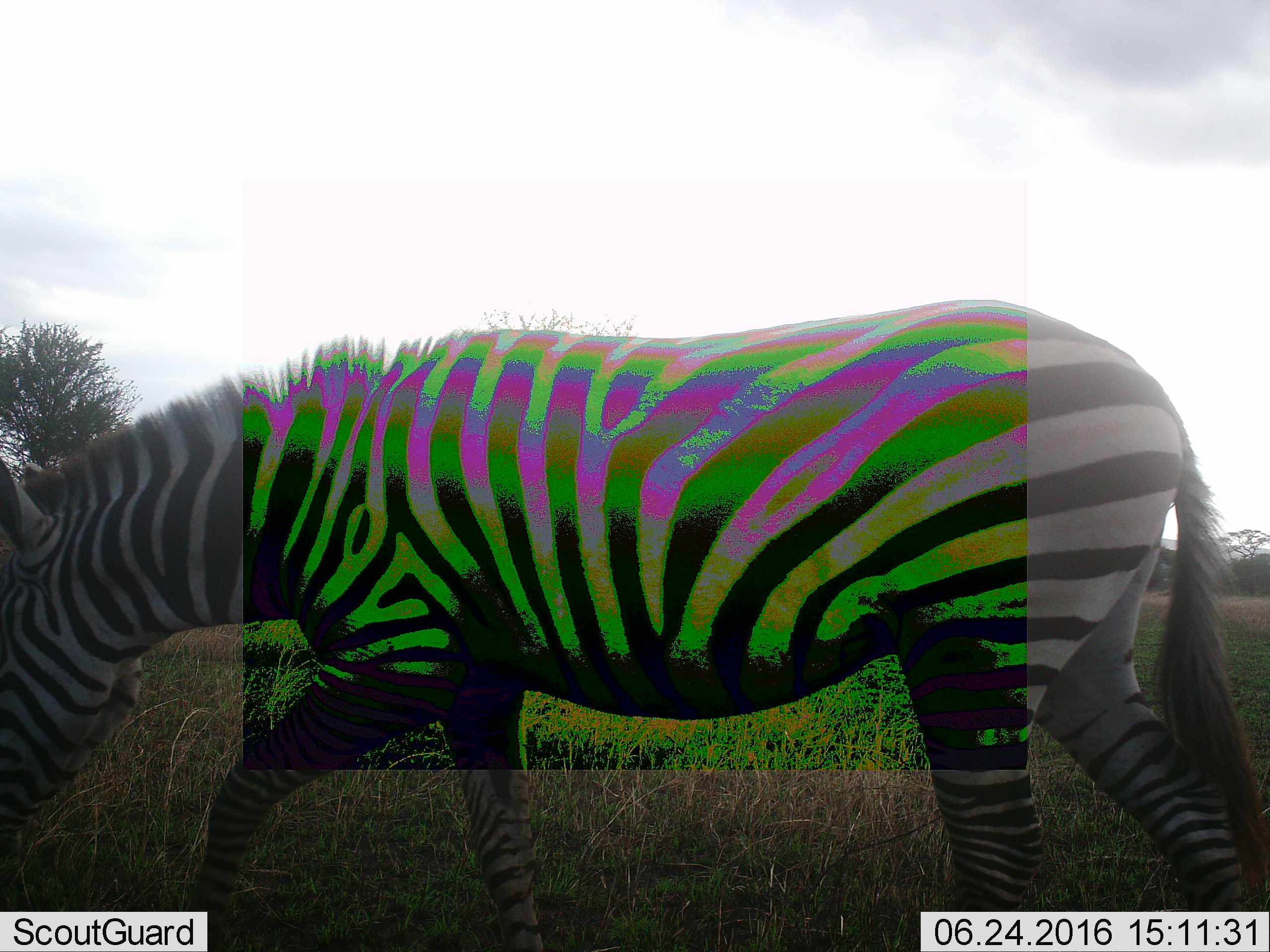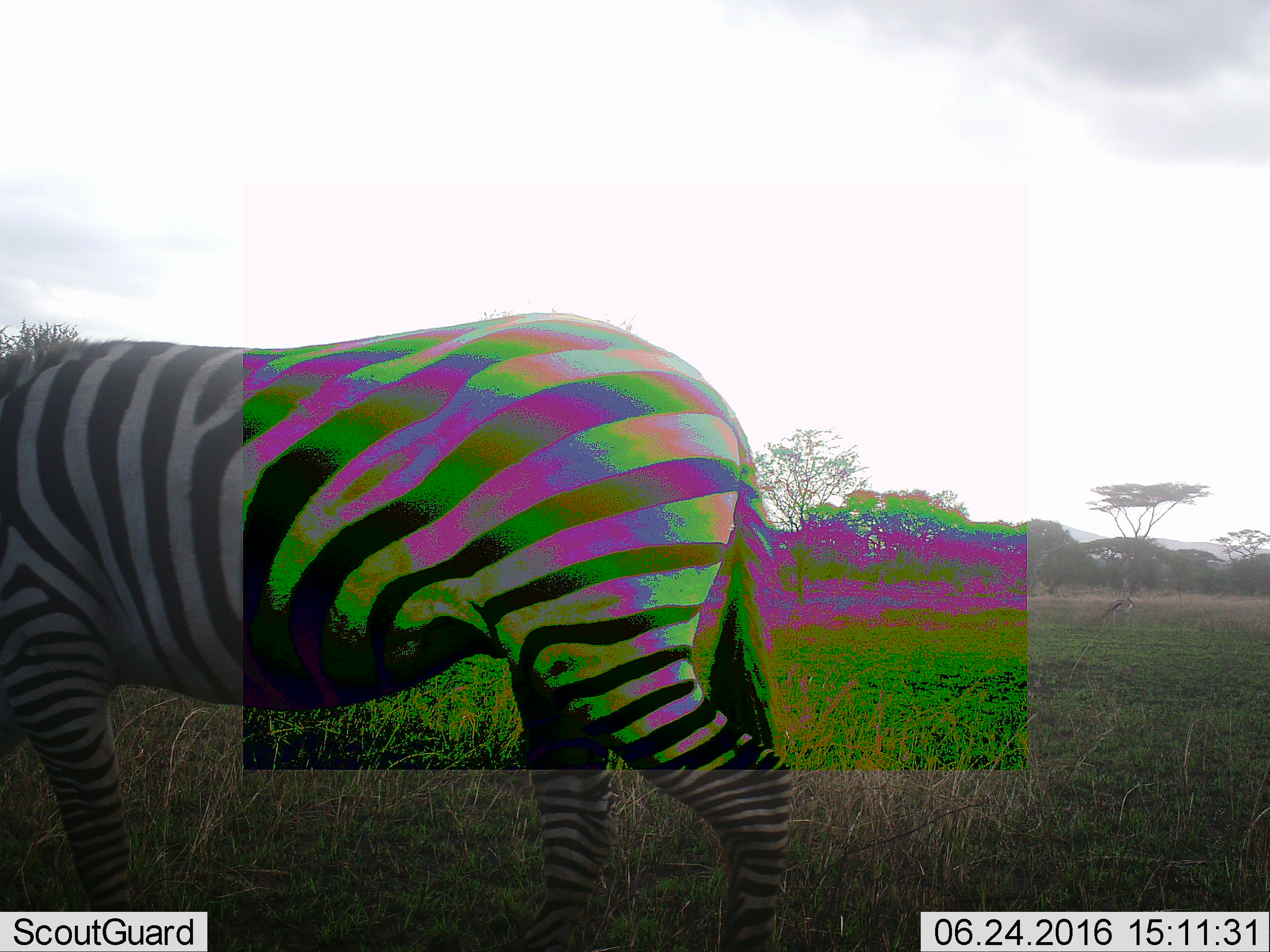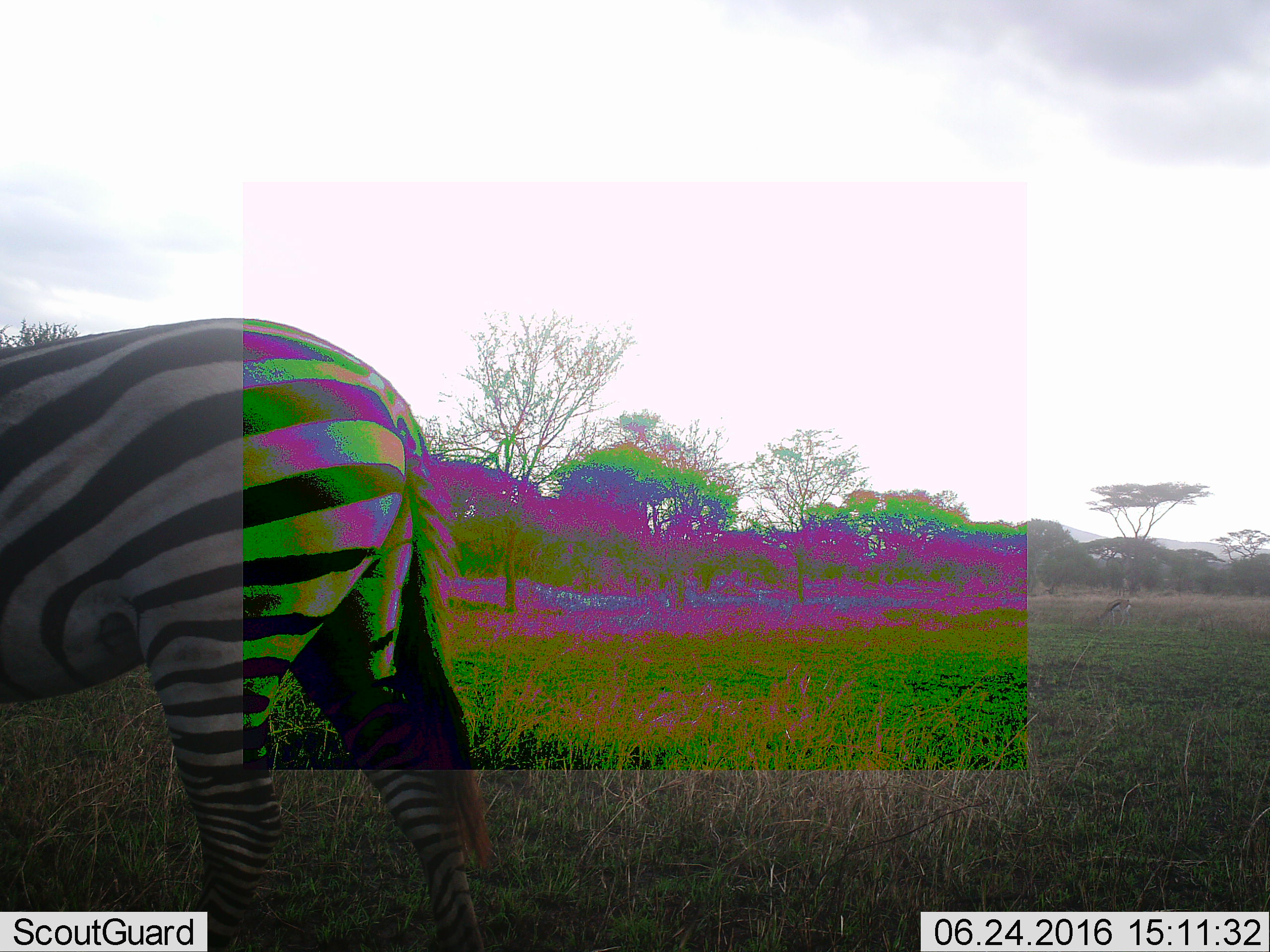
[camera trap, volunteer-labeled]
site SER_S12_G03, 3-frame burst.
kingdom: Animalia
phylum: Chordata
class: Mammalia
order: Perissodactyla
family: Equidae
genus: Equus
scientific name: Equus quagga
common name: plains zebra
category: zebraplains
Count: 1.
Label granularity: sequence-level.